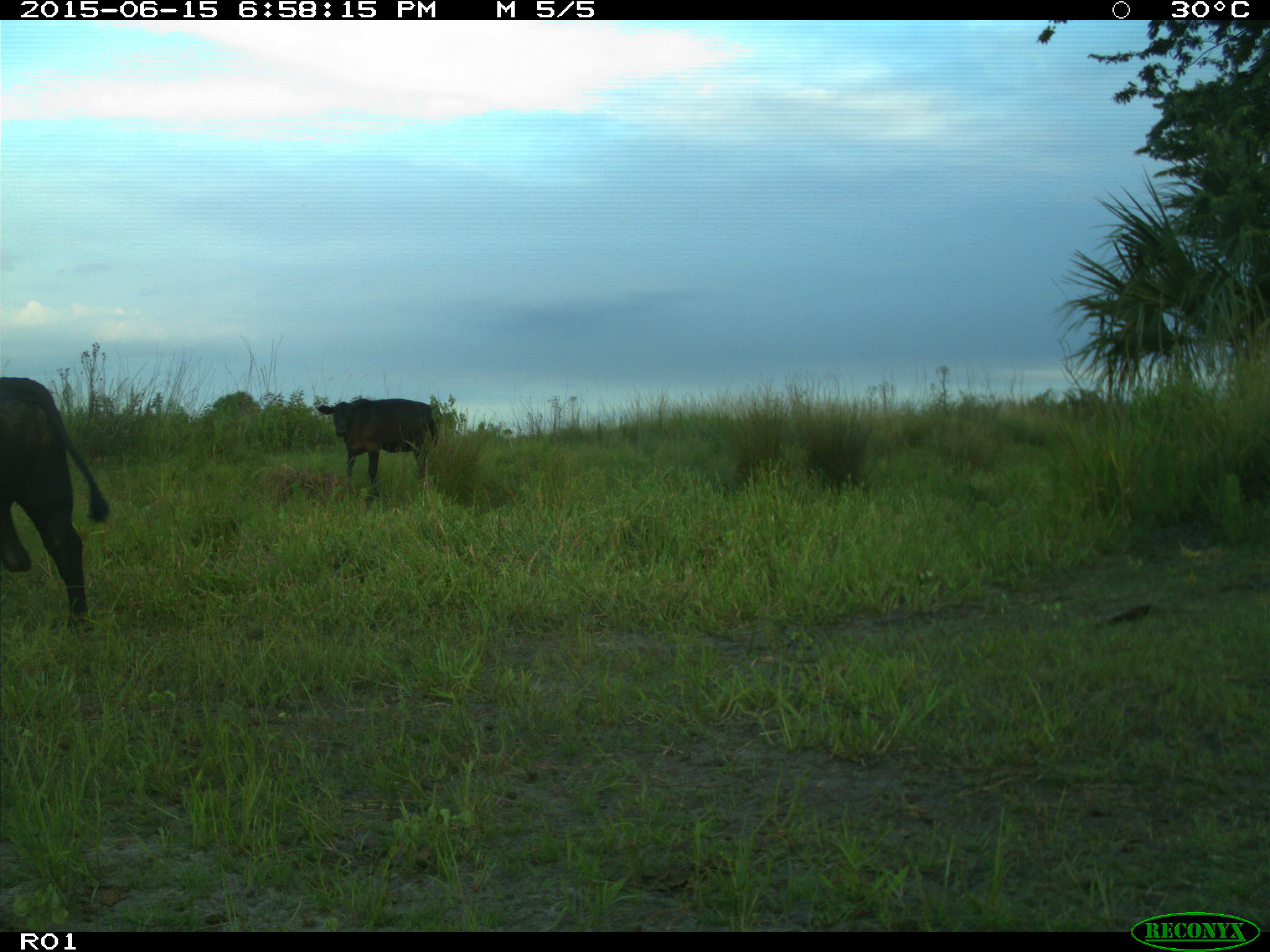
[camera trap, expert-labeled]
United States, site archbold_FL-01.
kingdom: Animalia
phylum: Chordata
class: Mammalia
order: Artiodactyla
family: Bovidae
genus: Bos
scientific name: Bos taurus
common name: domestic cow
Bos taurus (domestic cow).